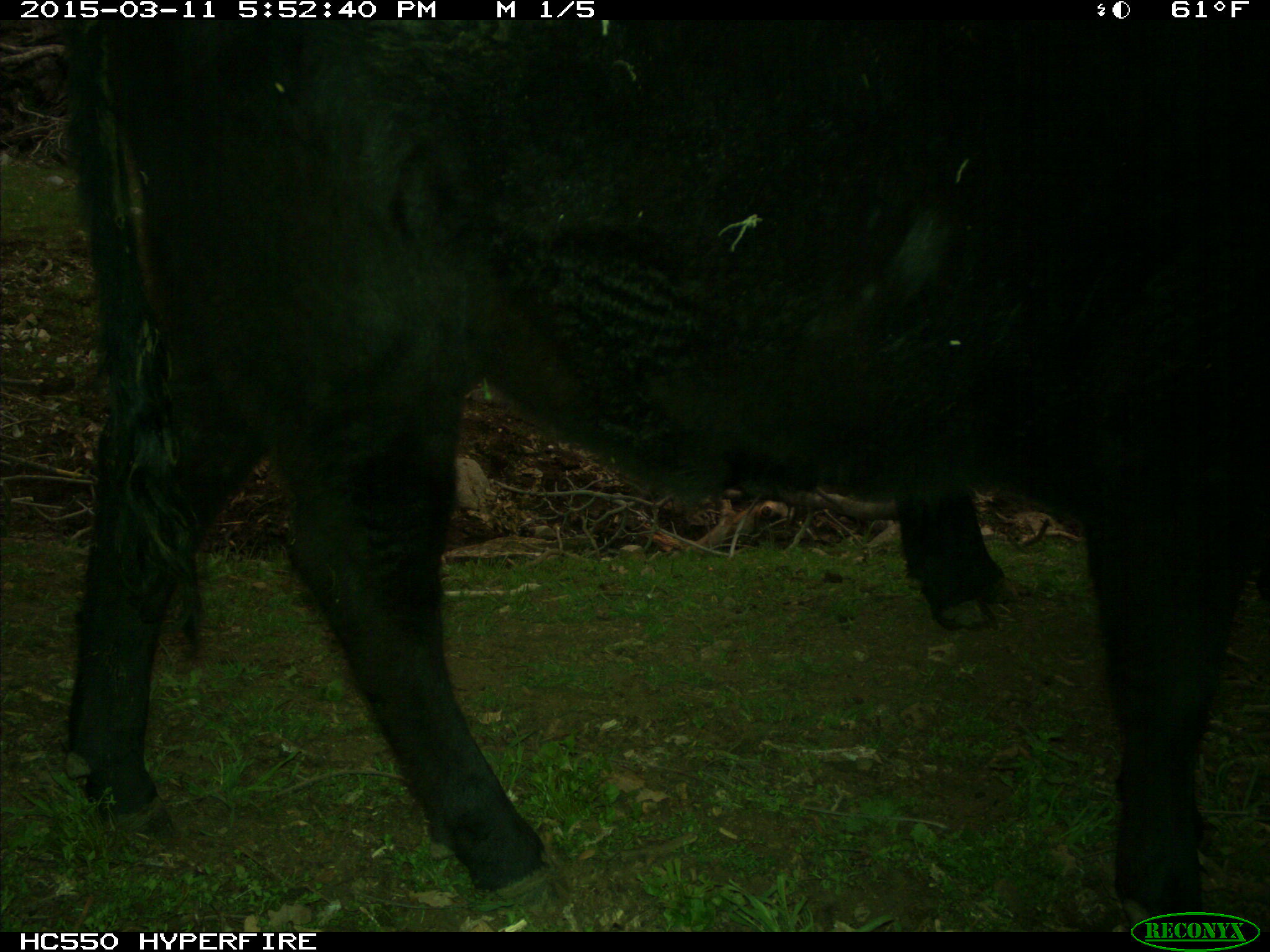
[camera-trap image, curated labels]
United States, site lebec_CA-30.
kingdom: Animalia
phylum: Chordata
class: Mammalia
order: Artiodactyla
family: Bovidae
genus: Bos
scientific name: Bos taurus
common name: domestic cow